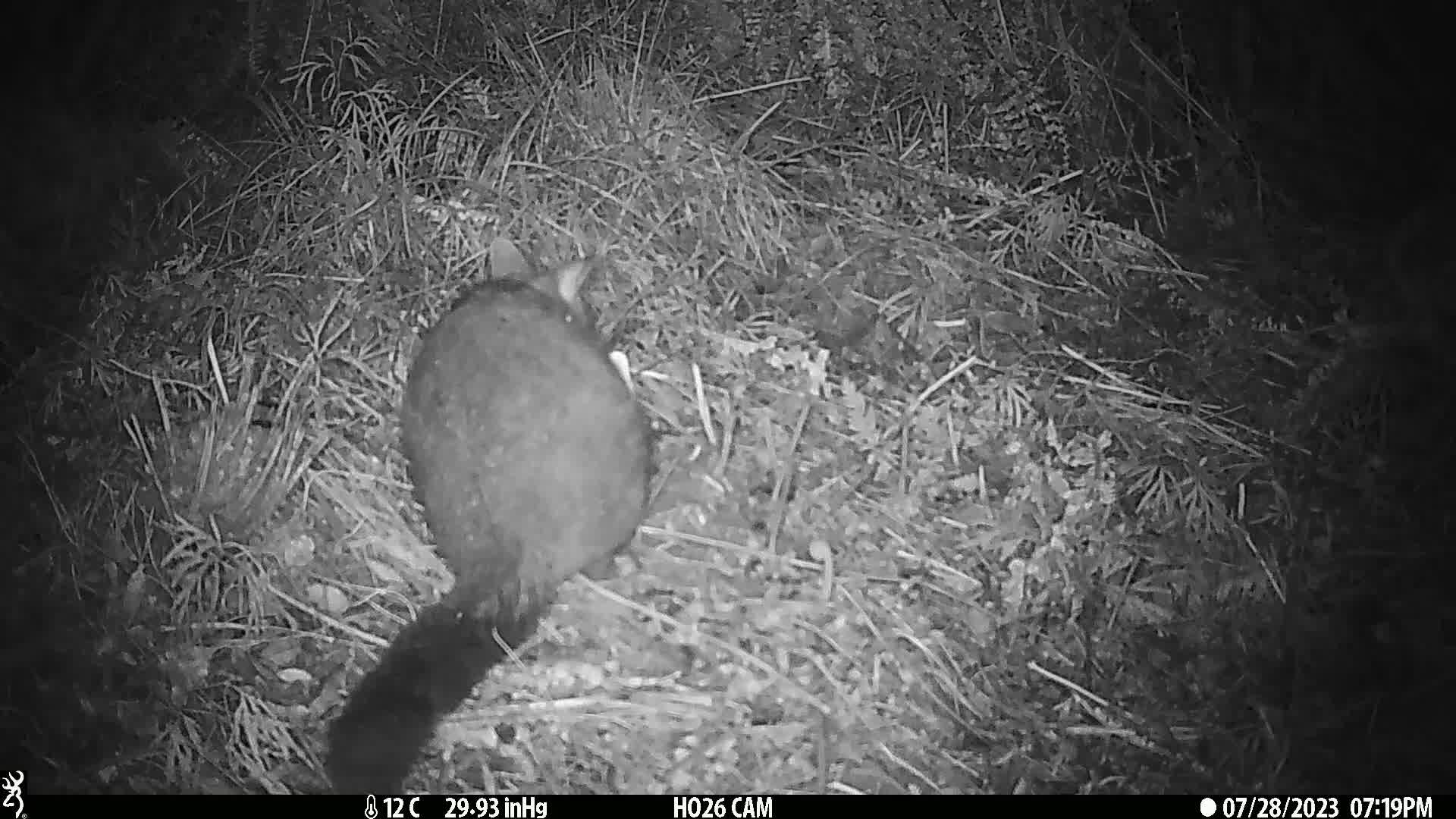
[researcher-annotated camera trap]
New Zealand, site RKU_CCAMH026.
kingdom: Animalia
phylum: Chordata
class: Mammalia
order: Diprotodontia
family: Phalangeridae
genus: Trichosurus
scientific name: Trichosurus vulpecula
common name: common brushtail possum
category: possum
Possum (common brushtail possum) (Trichosurus vulpecula).